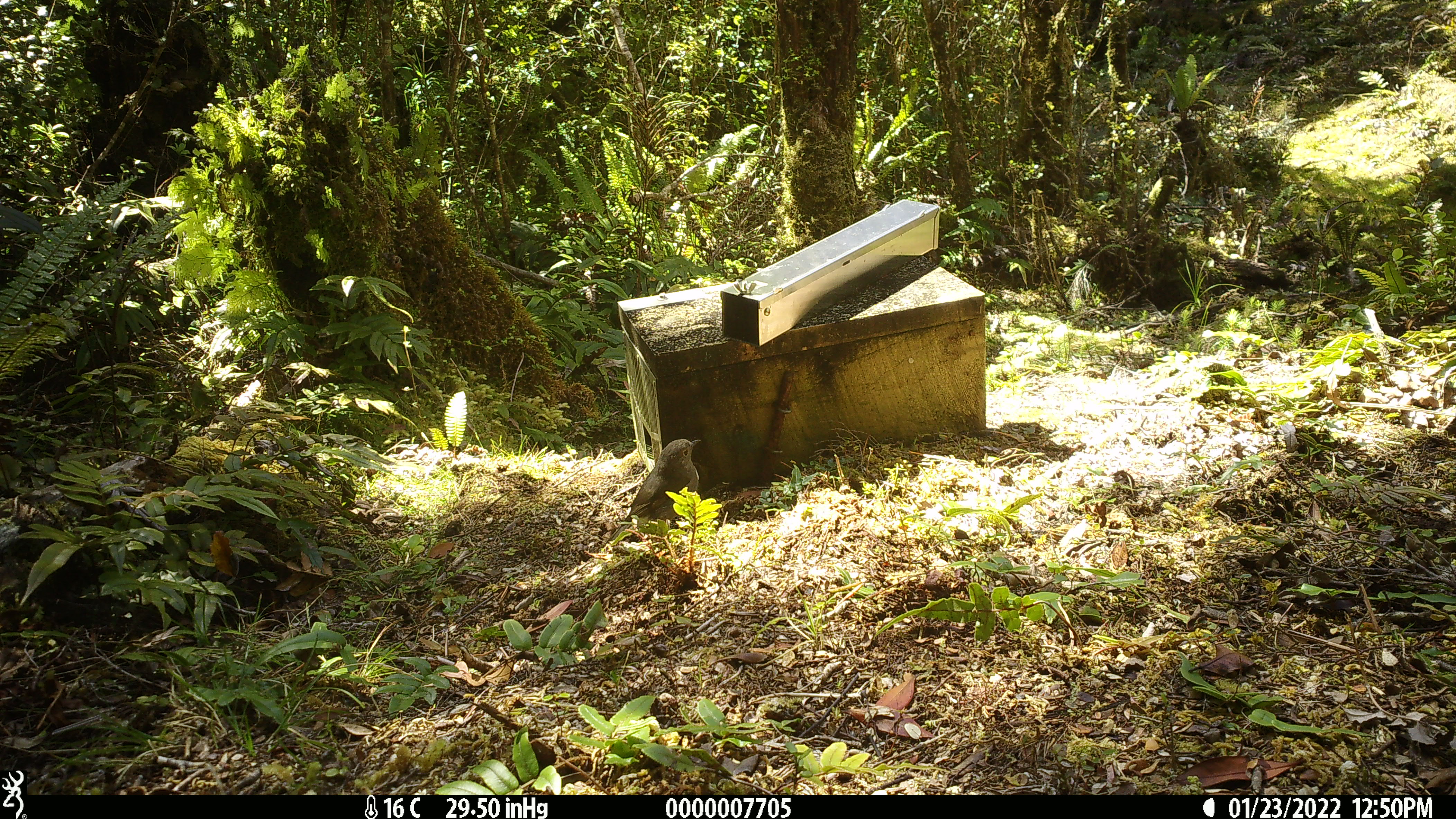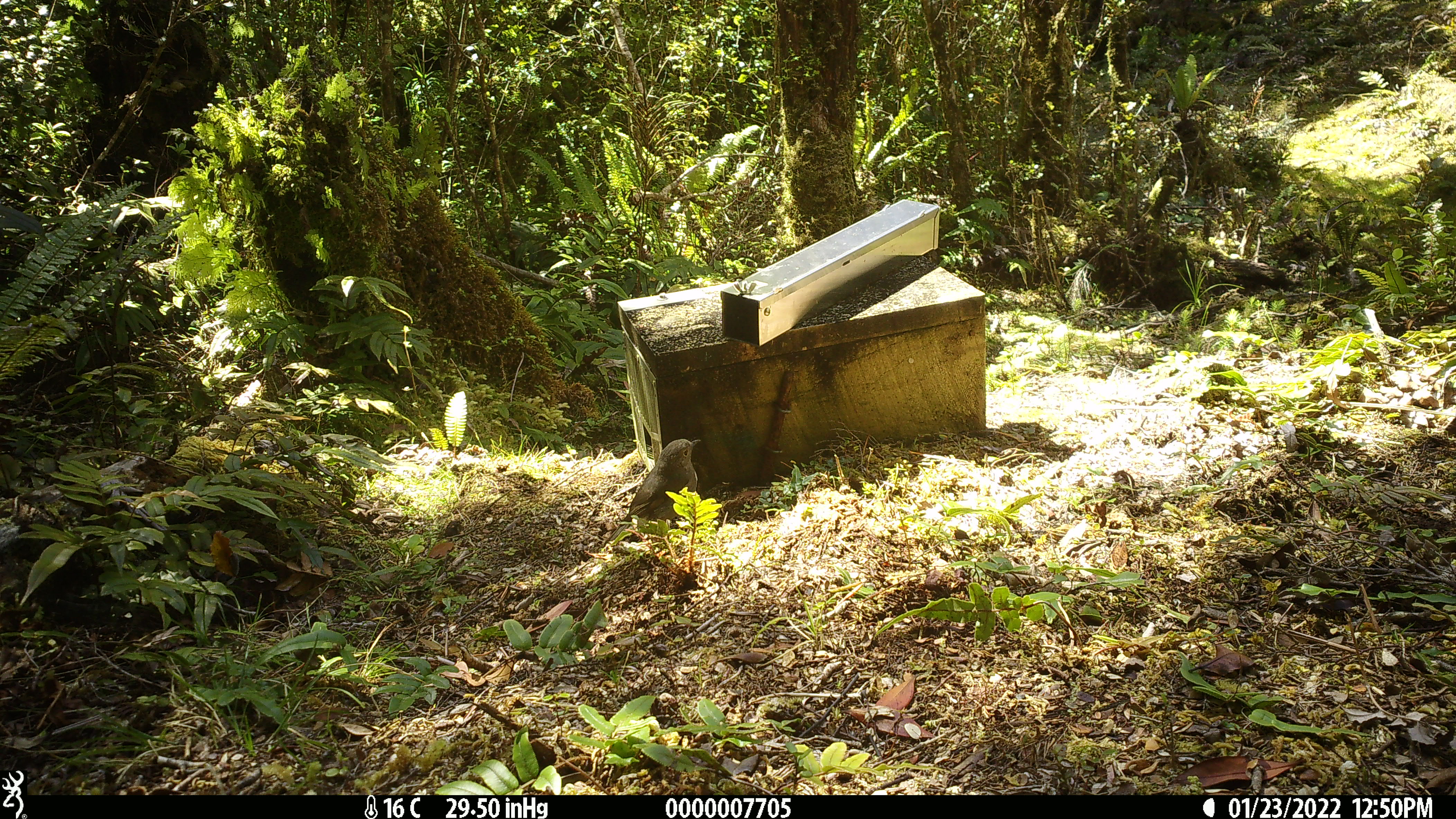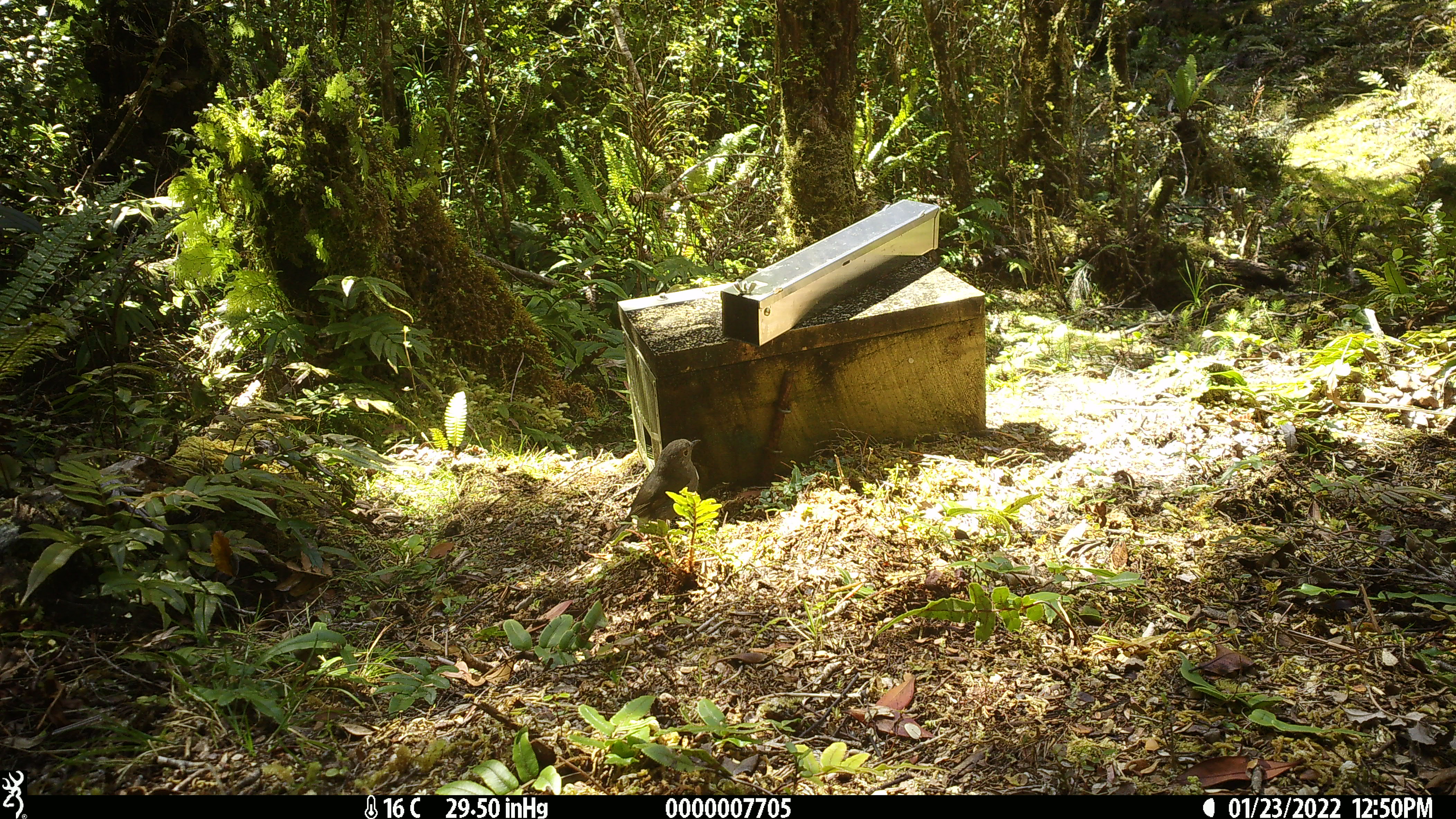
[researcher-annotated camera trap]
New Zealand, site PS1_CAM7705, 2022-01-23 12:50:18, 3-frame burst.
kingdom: Animalia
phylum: Chordata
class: Aves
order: Passeriformes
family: Petroicidae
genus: Petroica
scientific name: Petroica australis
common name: new zealand robin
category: robin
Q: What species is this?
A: Robin (new zealand robin) (Petroica australis).